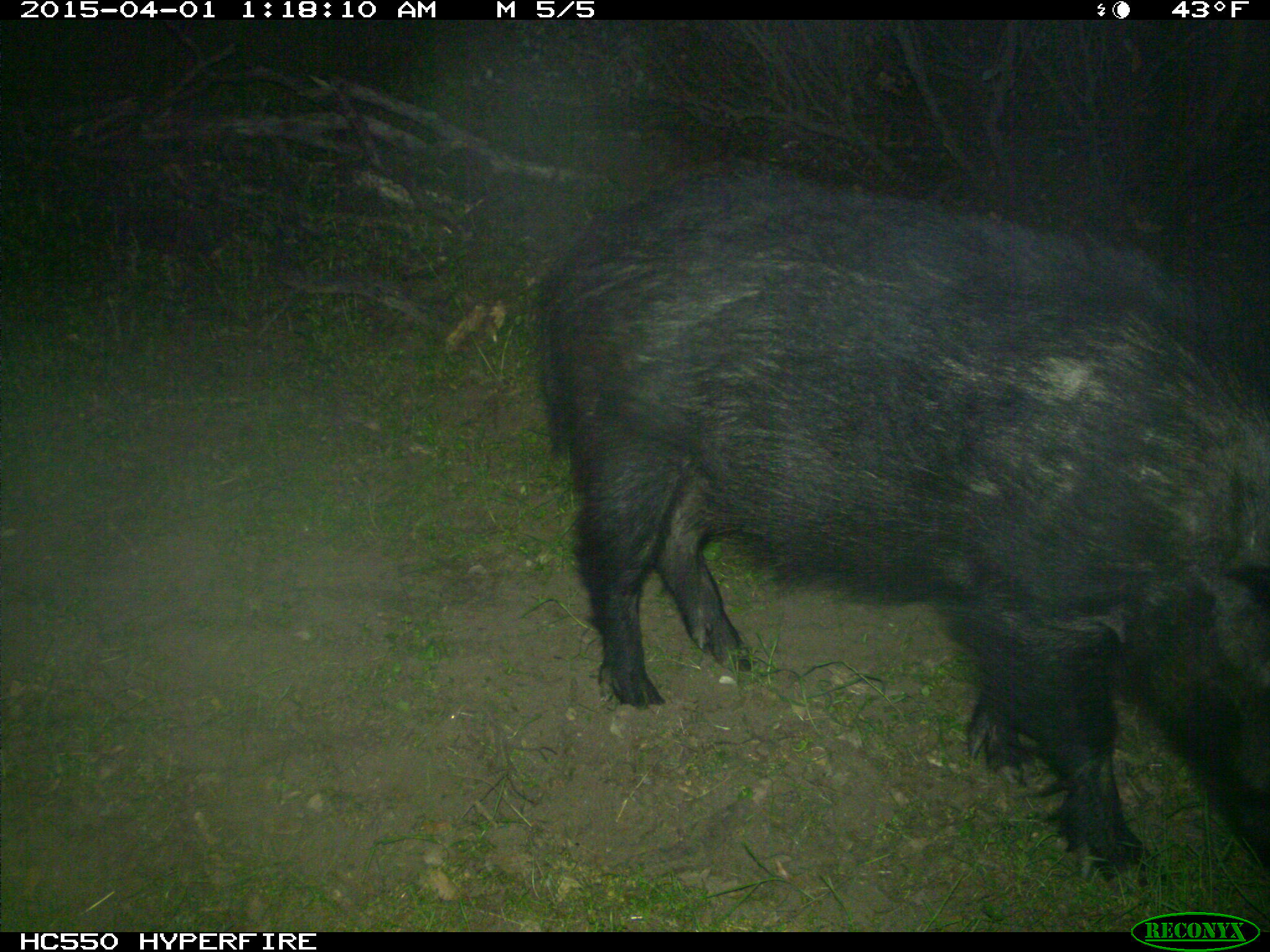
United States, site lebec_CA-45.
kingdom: Animalia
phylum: Chordata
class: Mammalia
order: Artiodactyla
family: Suidae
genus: Sus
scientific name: Sus scrofa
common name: wild boar